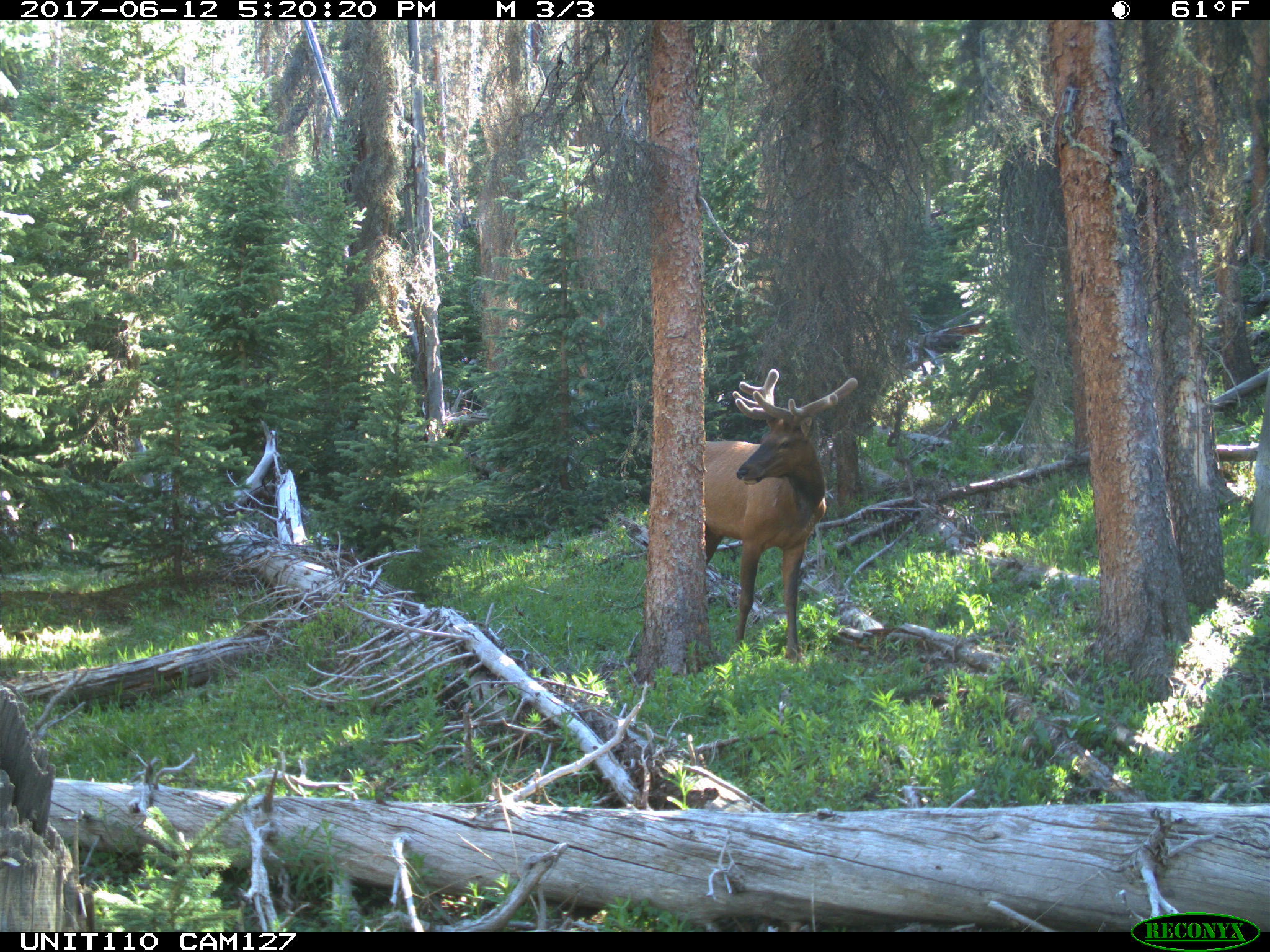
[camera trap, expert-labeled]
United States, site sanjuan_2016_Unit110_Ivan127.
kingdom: Animalia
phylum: Chordata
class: Mammalia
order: Artiodactyla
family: Cervidae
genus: Cervus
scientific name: Cervus elaphus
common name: red deer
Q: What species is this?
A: Cervus elaphus (red deer).